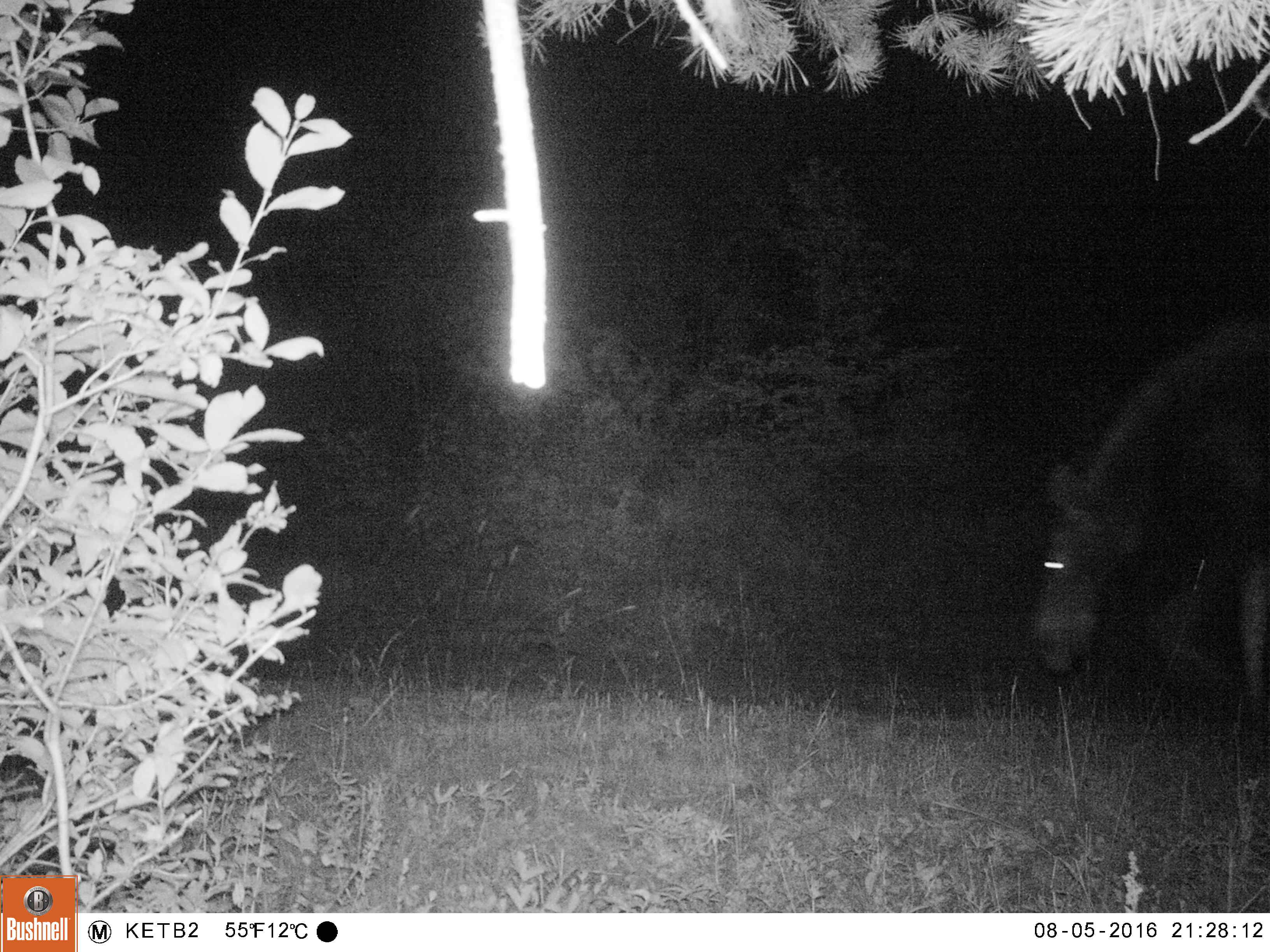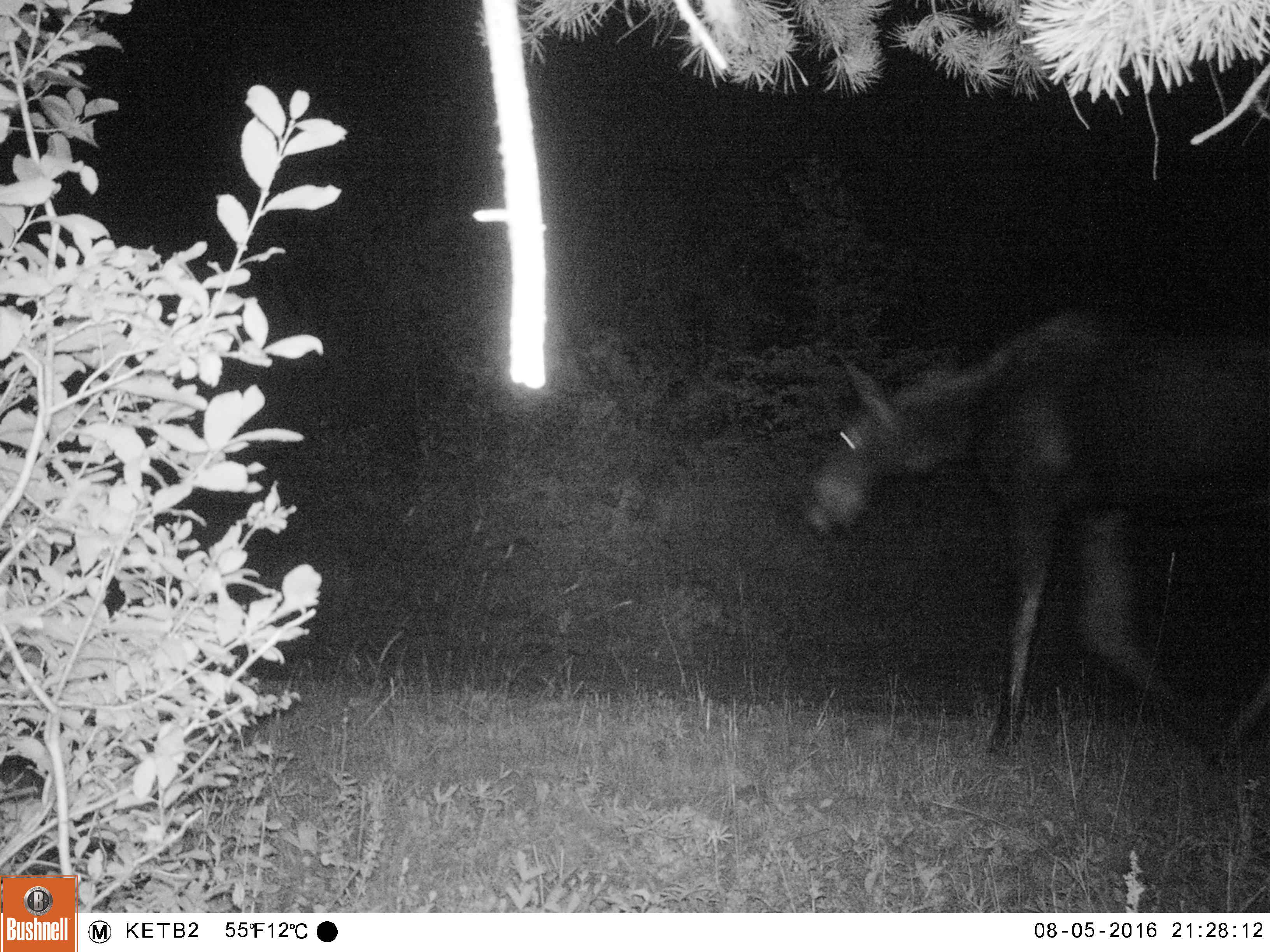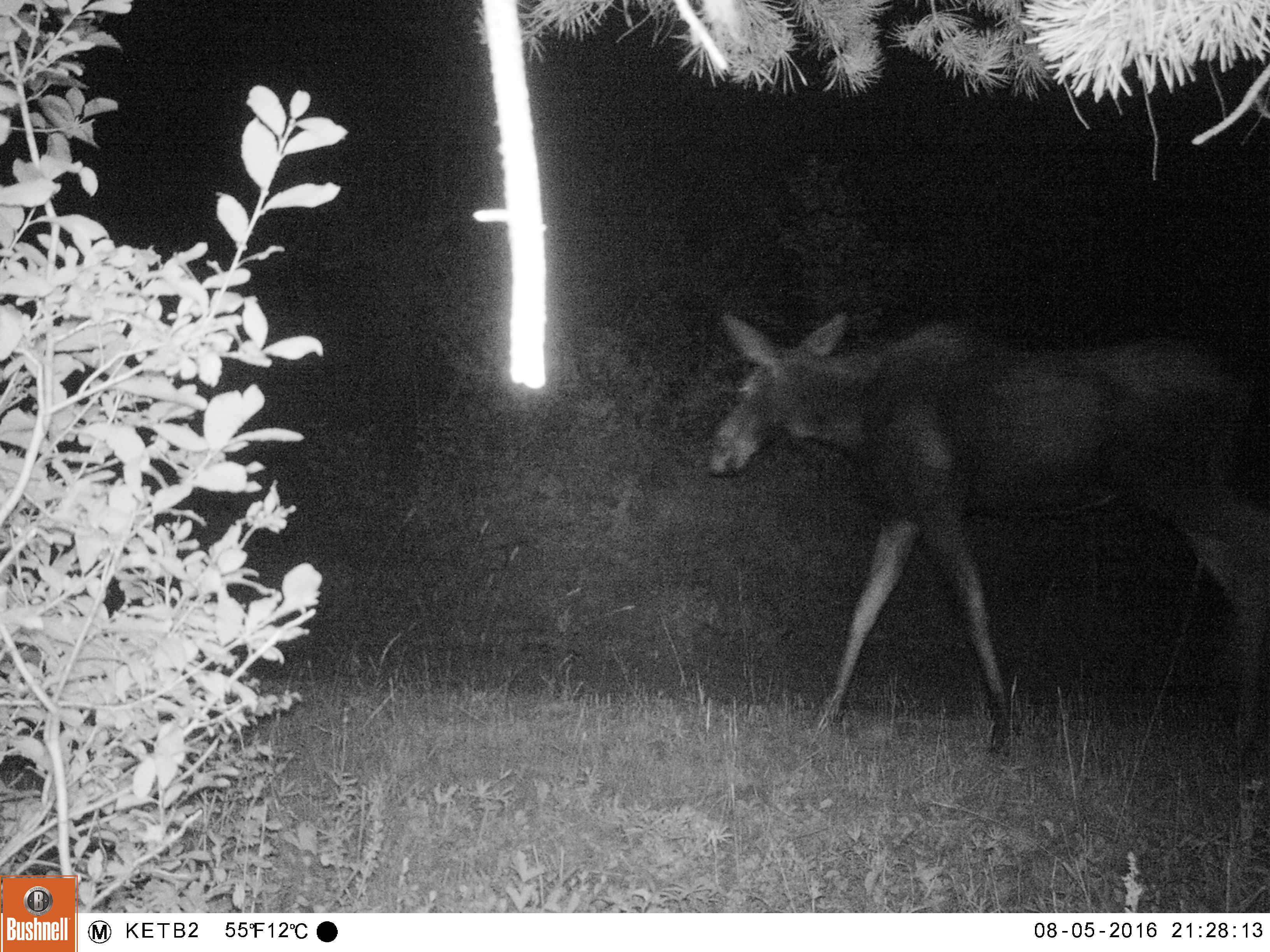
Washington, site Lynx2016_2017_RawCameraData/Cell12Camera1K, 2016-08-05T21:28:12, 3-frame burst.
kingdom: Animalia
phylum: Chordata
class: Mammalia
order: Artiodactyla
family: Cervidae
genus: Alces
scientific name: Alces alces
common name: moose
Alces alces (moose). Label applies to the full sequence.